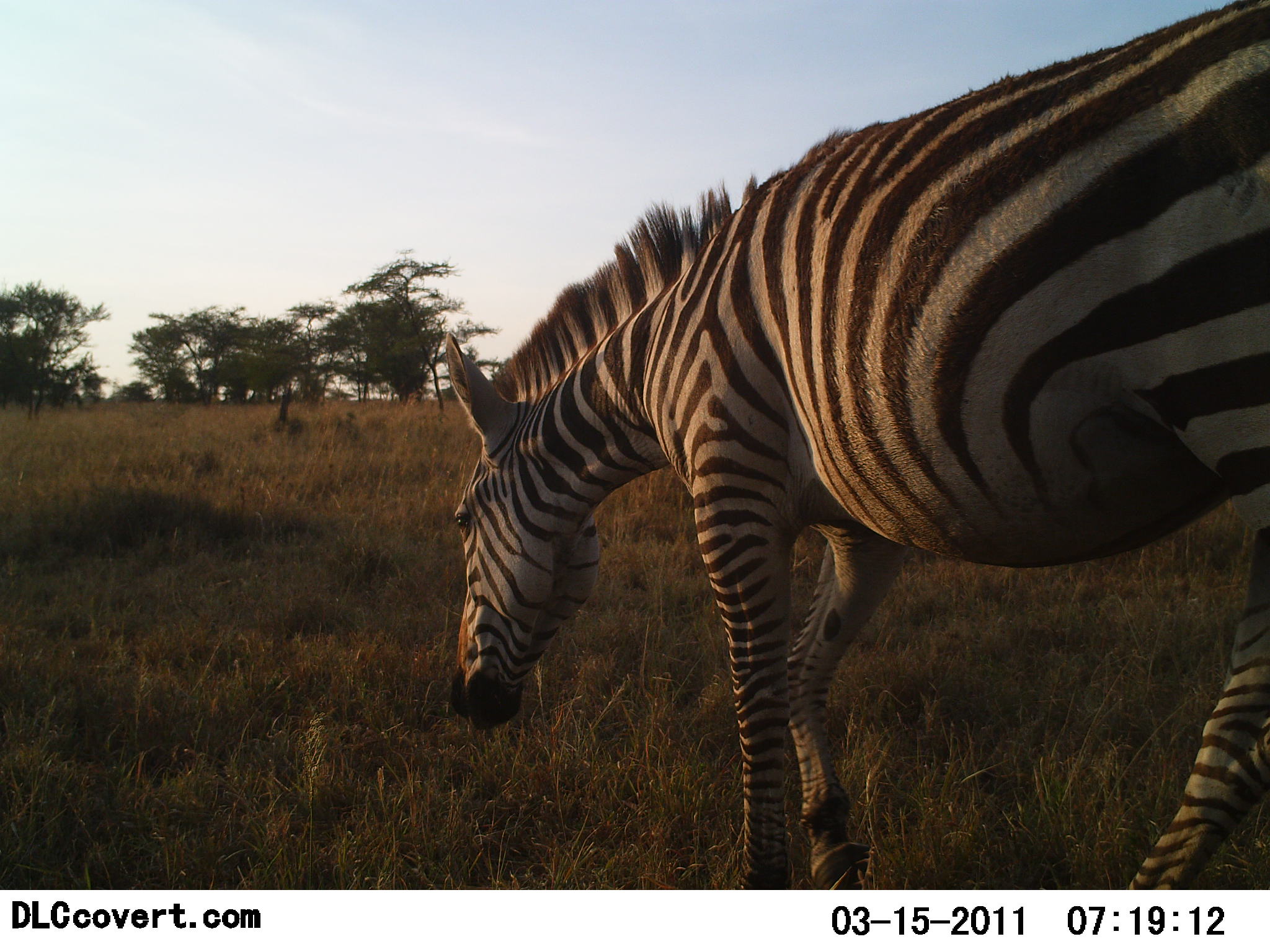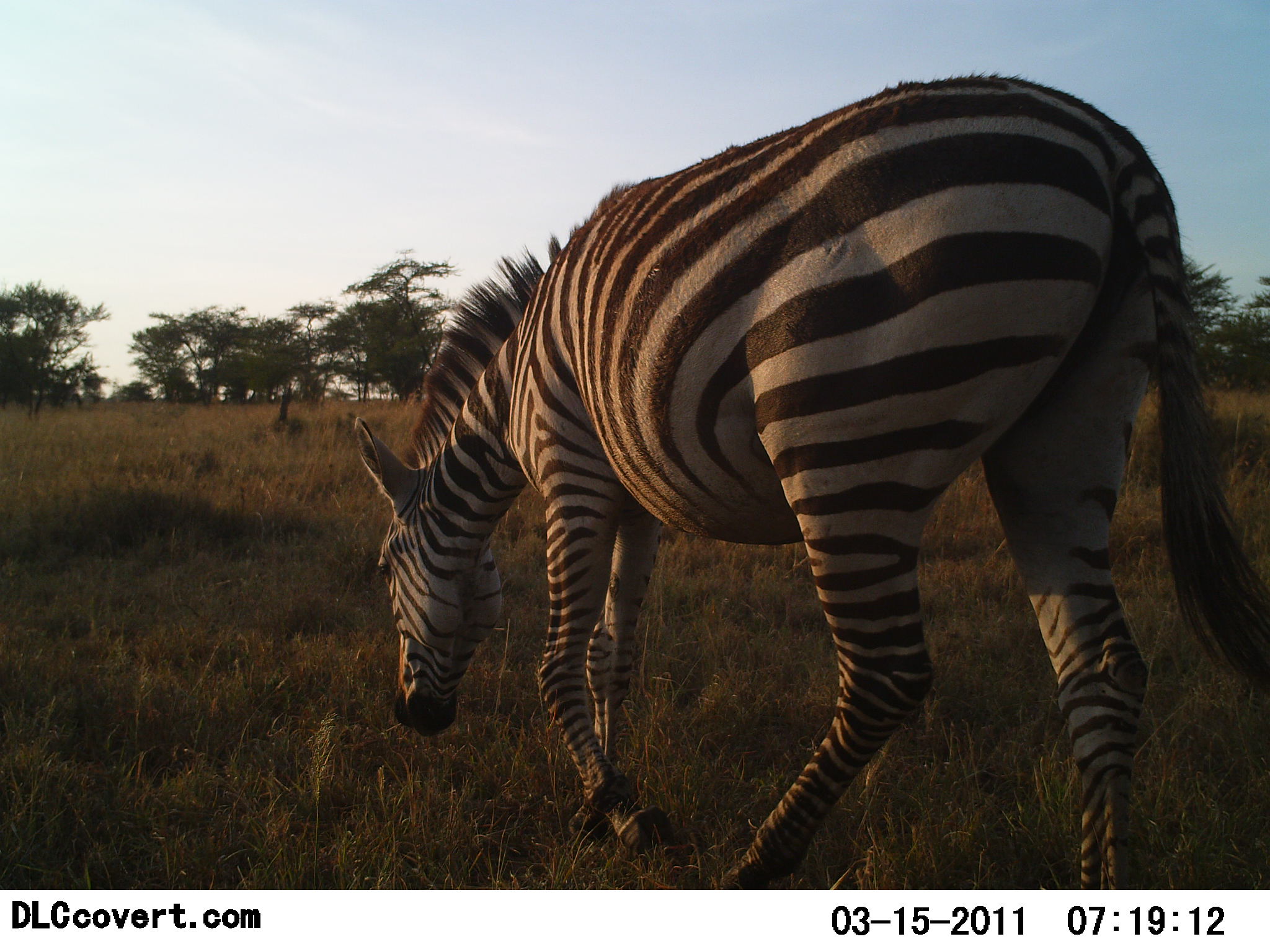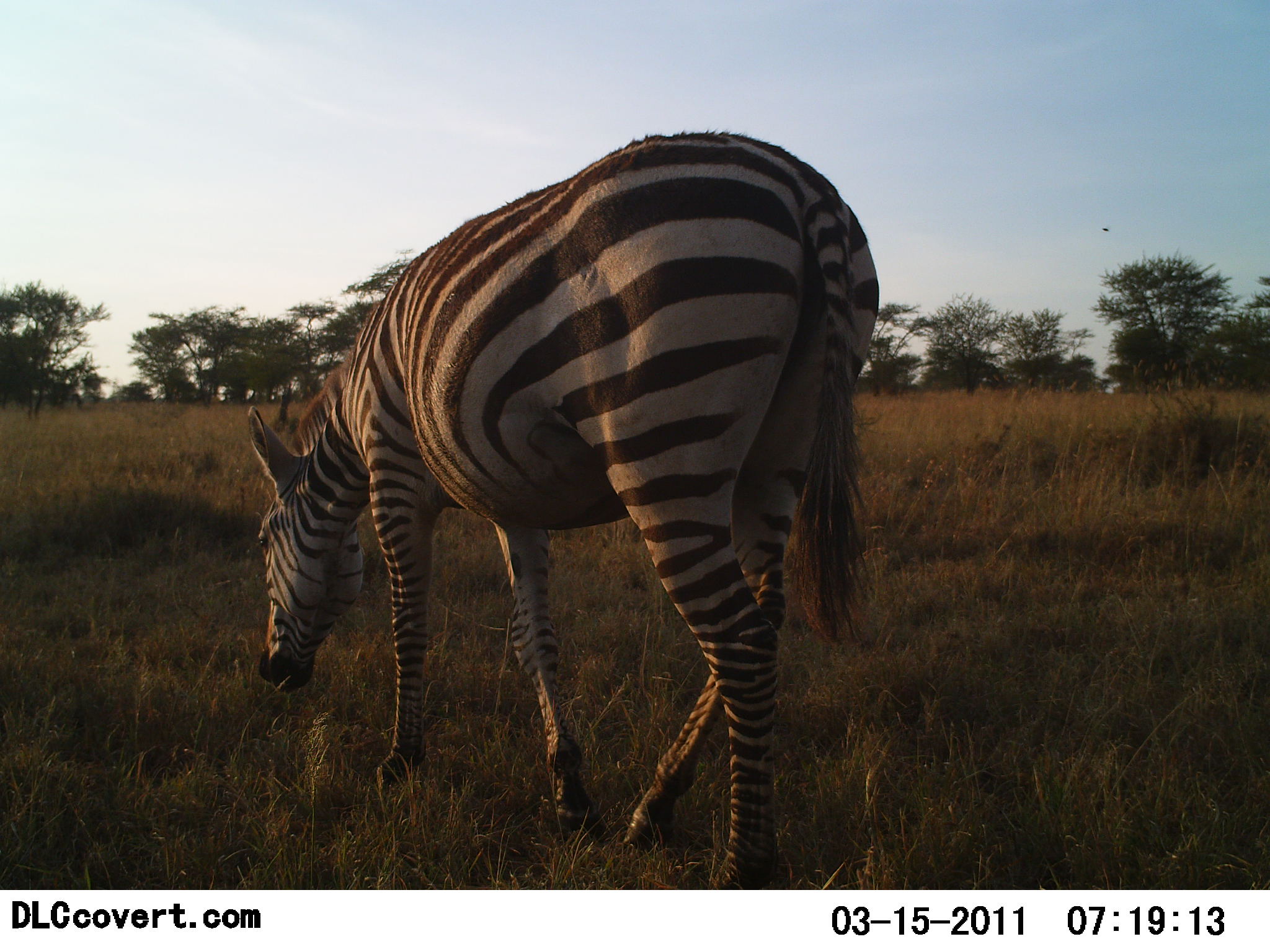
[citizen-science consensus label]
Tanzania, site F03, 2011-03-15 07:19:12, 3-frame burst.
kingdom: Animalia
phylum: Chordata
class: Mammalia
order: Perissodactyla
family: Equidae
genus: Equus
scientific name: Equus quagga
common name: plains zebra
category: zebra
Zebra (plains zebra) (Equus quagga), count 1. Behavior (volunteer vote fractions): standing 0%, resting 0%, moving 100%, interacting 0%. Young present (vote fraction): 0%. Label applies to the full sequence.